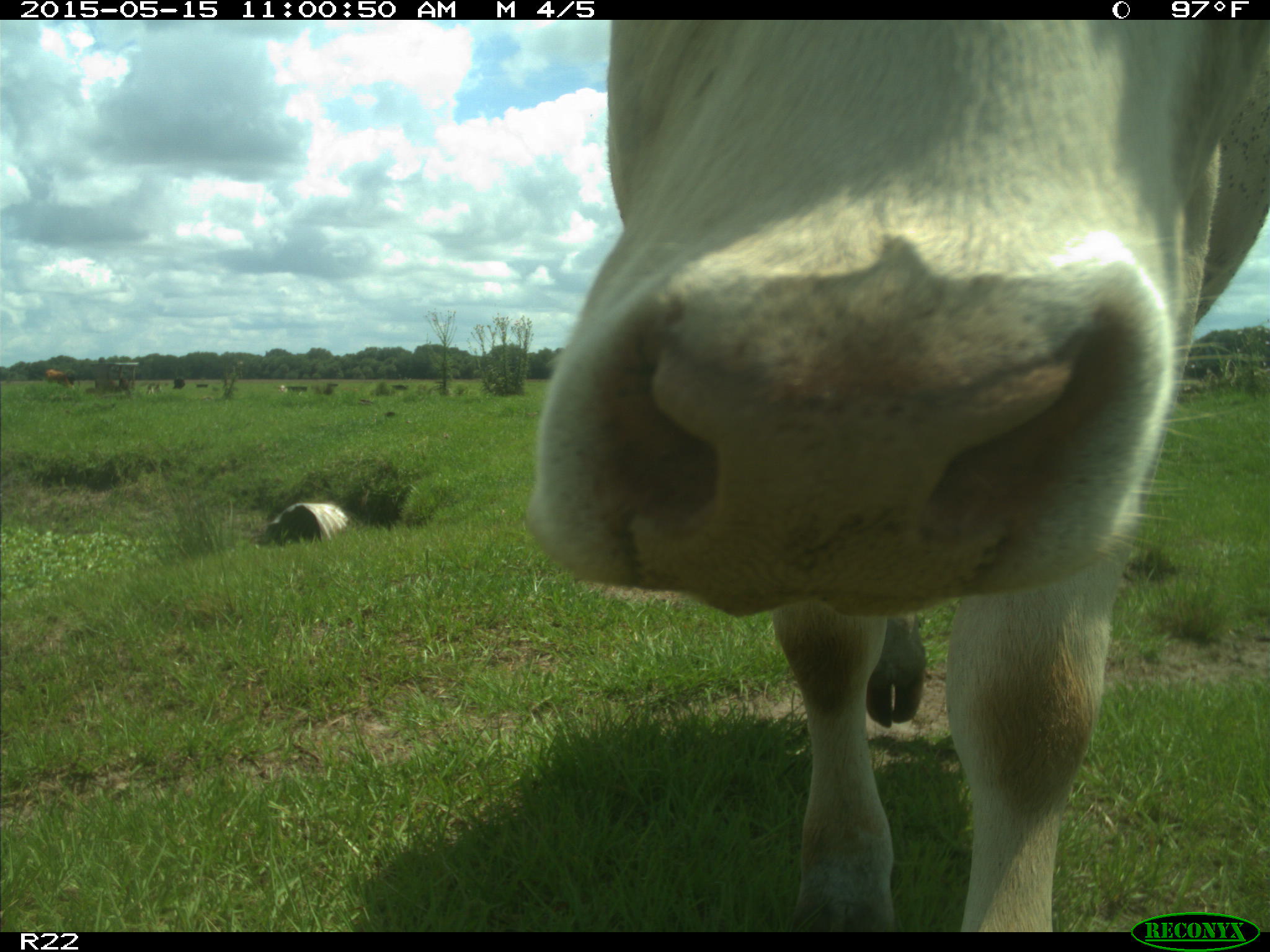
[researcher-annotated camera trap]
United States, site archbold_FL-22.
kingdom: Animalia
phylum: Chordata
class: Mammalia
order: Artiodactyla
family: Bovidae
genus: Bos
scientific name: Bos taurus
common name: domestic cow